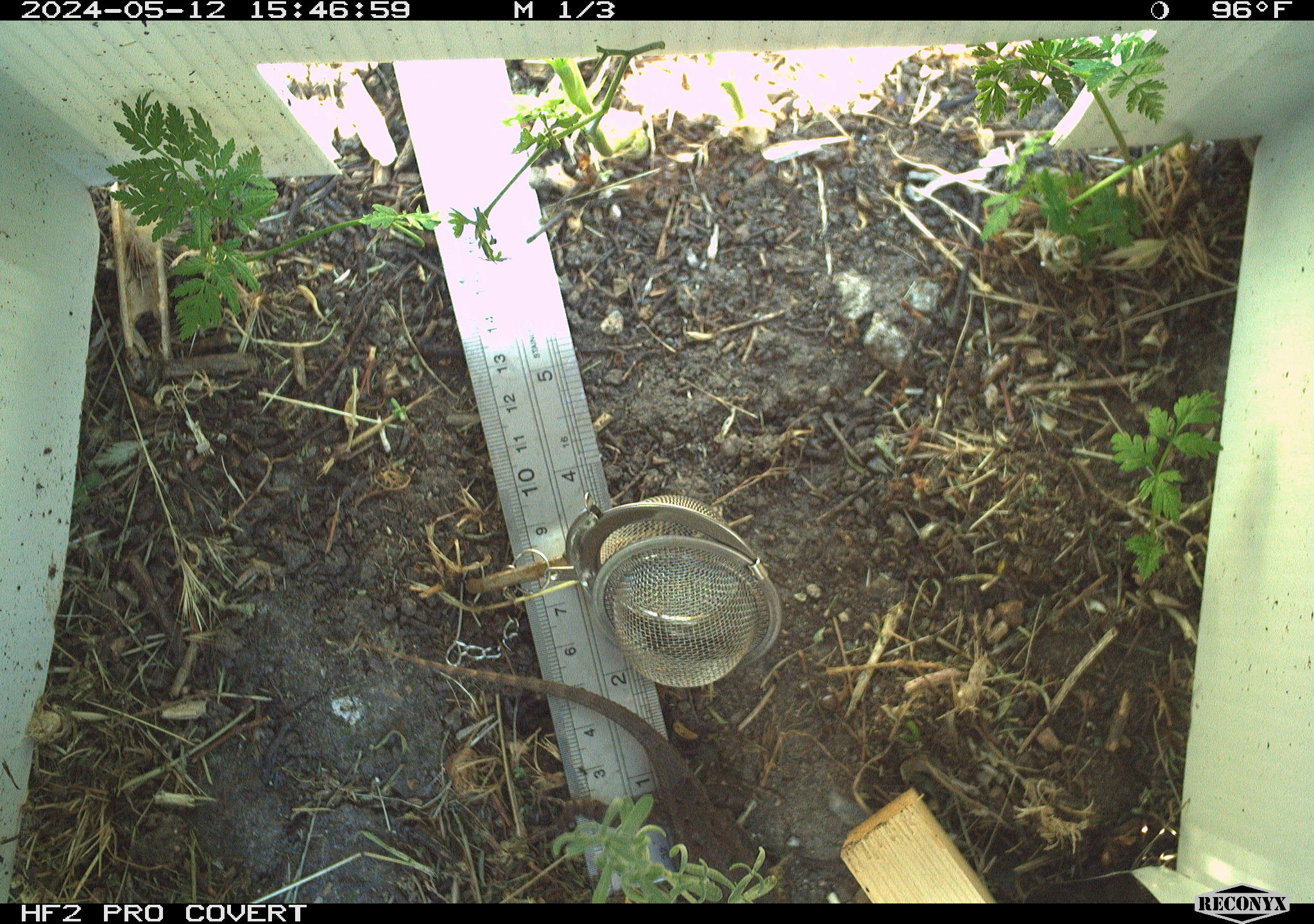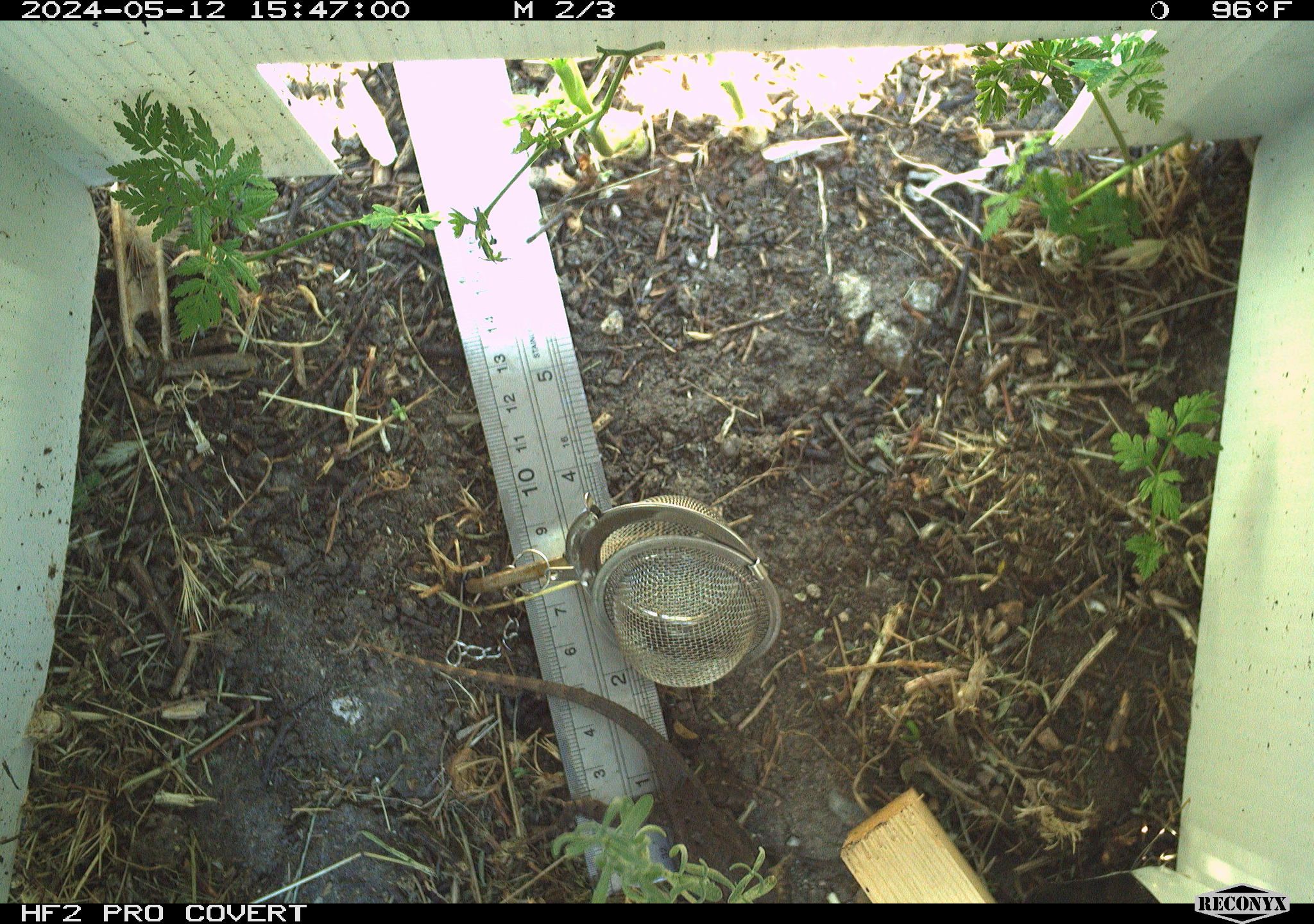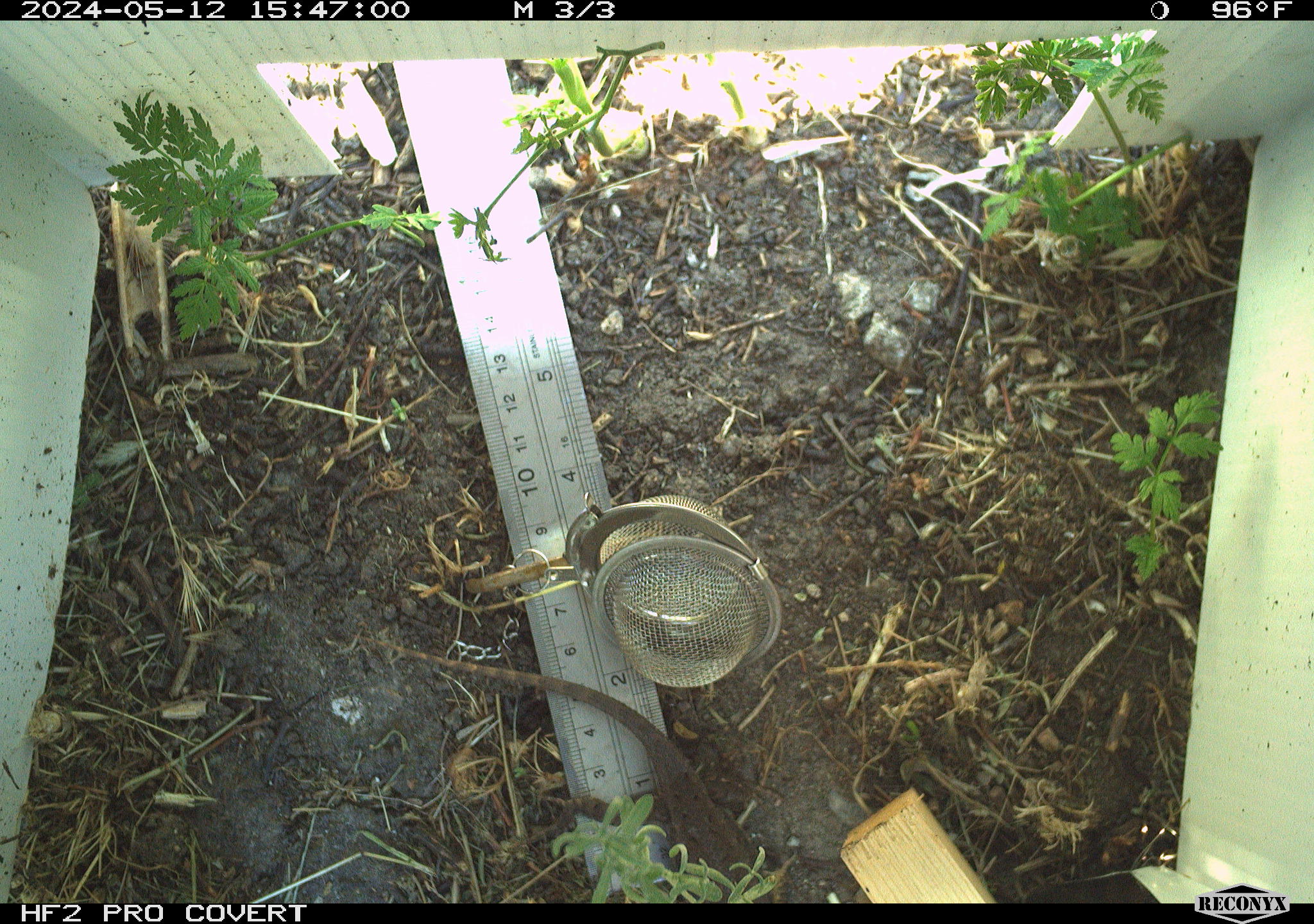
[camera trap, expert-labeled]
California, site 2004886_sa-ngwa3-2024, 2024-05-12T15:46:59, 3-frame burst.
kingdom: Animalia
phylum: Chordata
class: Reptilia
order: Squamata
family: Phrynosomatidae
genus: Sceloporus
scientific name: Sceloporus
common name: spiny lizards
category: sceloporus species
Sceloporus species (spiny lizards) (Sceloporus).